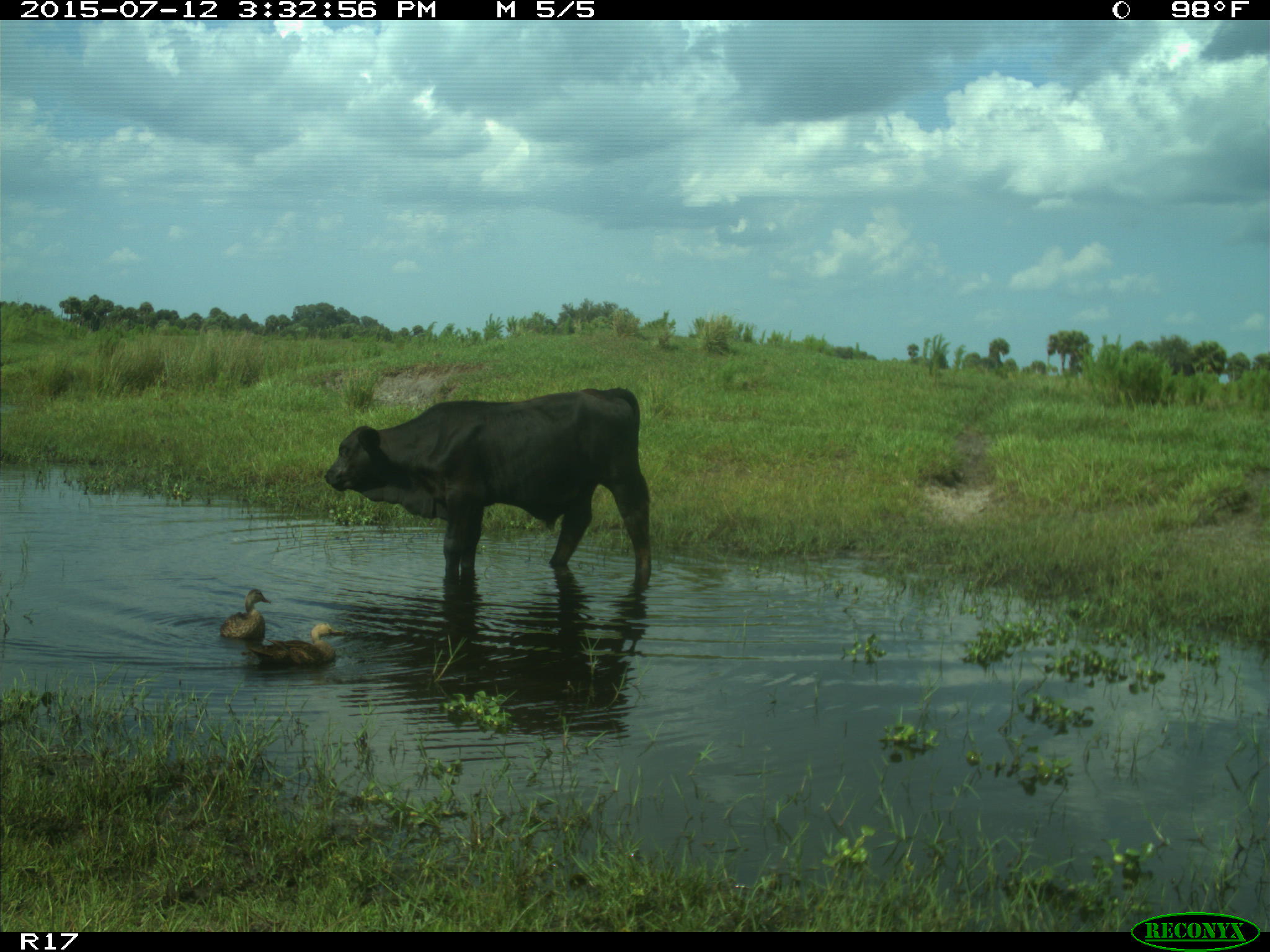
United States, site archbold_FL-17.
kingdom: Animalia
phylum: Chordata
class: Mammalia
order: Artiodactyla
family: Bovidae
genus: Bos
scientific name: Bos taurus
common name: domestic cow